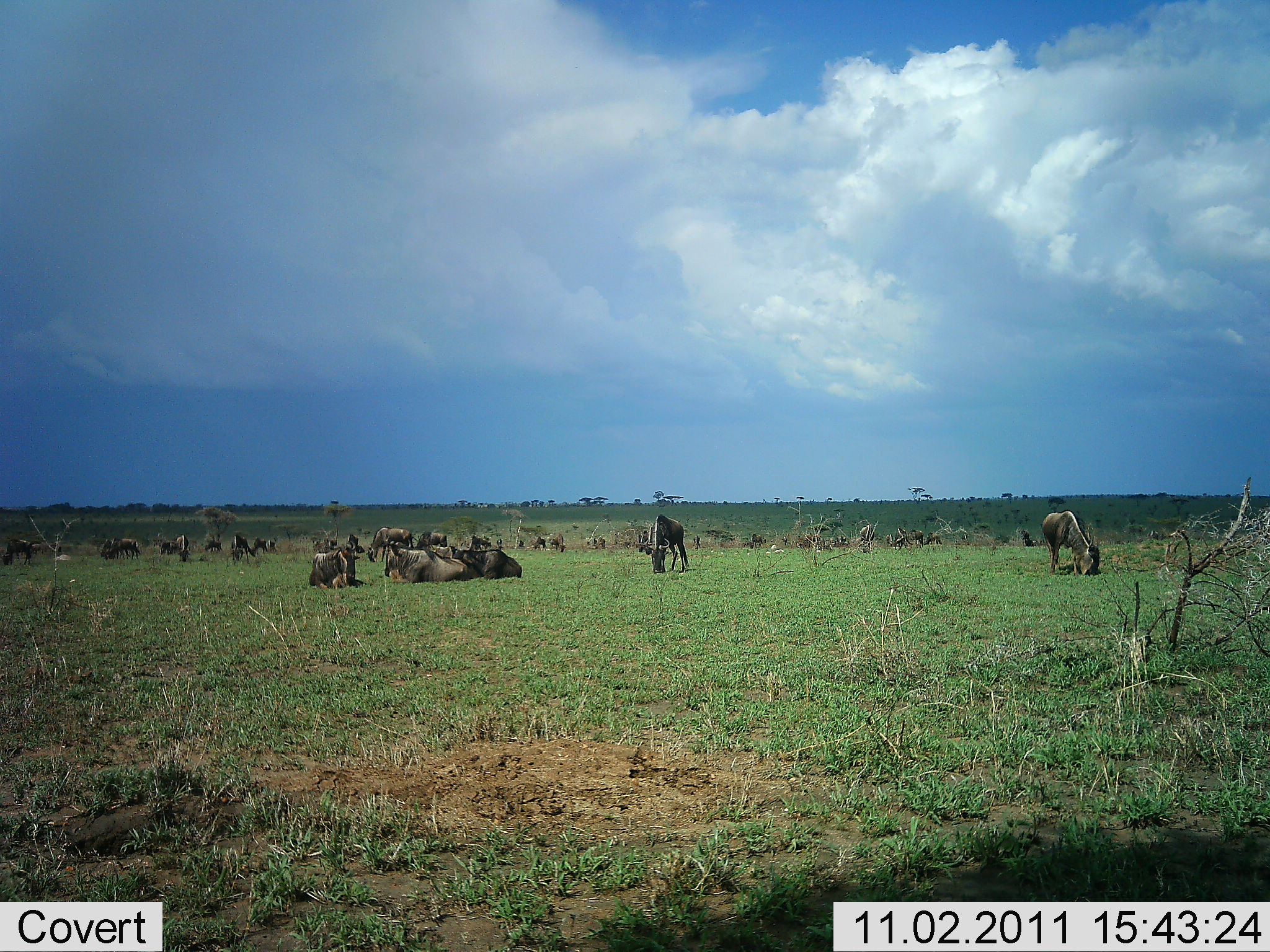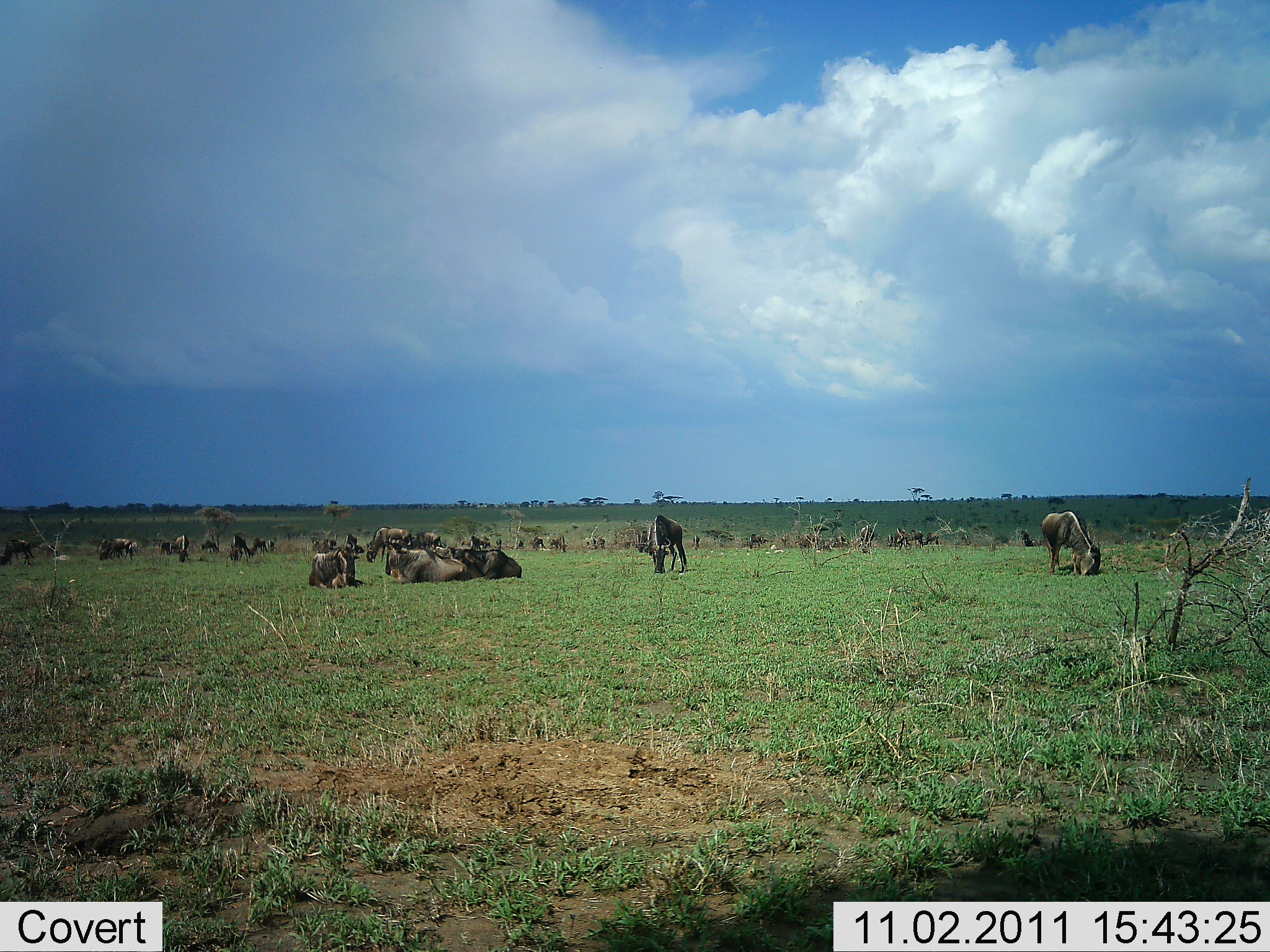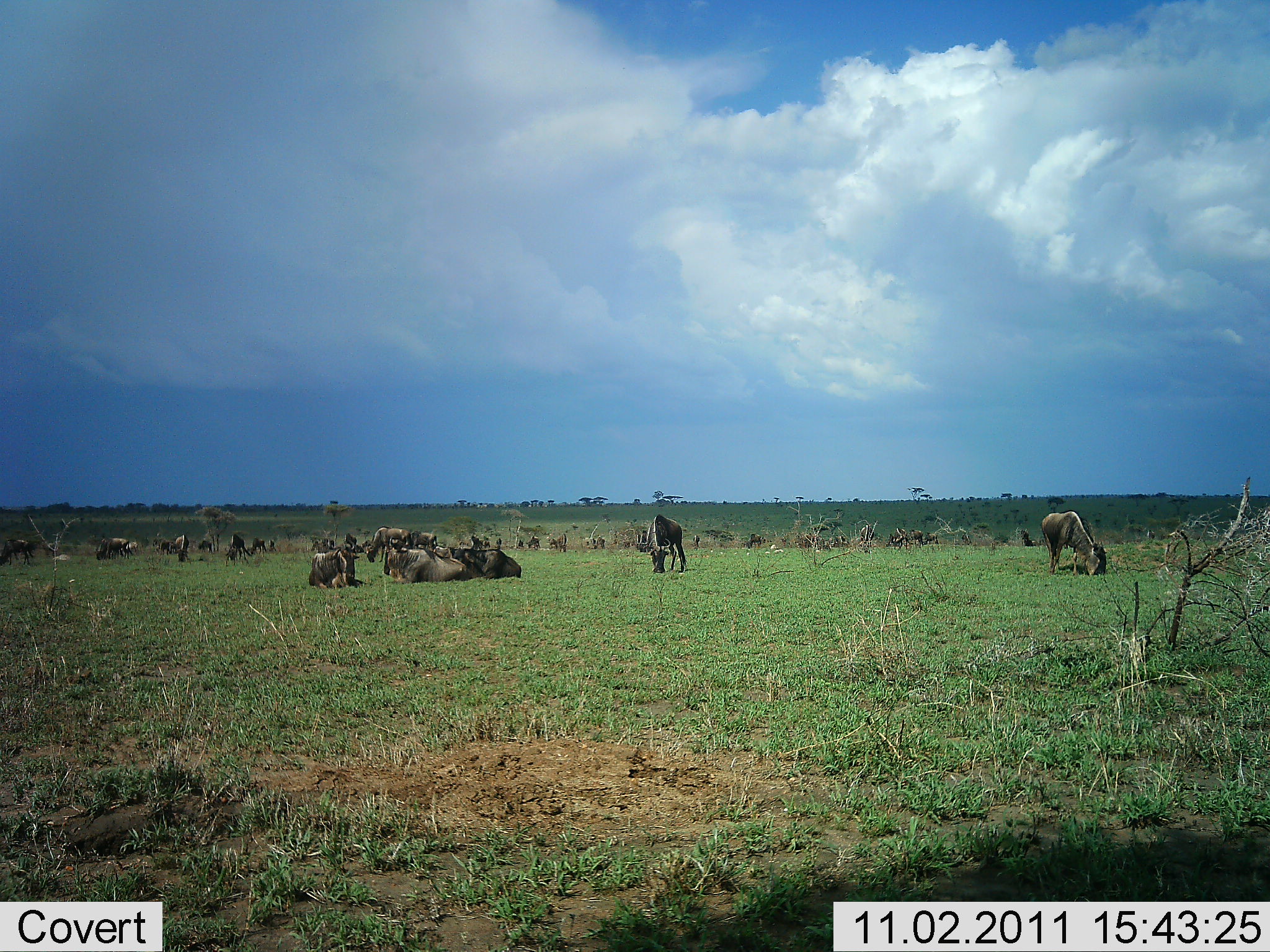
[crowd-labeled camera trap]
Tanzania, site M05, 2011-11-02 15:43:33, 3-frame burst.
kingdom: Animalia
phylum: Chordata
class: Mammalia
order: Artiodactyla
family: Bovidae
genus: Connochaetes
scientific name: Connochaetes taurinus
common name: blue wildebeest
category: wildebeest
Wildebeest (blue wildebeest) (Connochaetes taurinus), count 11-50. Behavior (volunteer vote fractions): standing 55%, resting 91%, moving 36%, interacting 18%. Young present (vote fraction): 0%. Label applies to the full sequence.